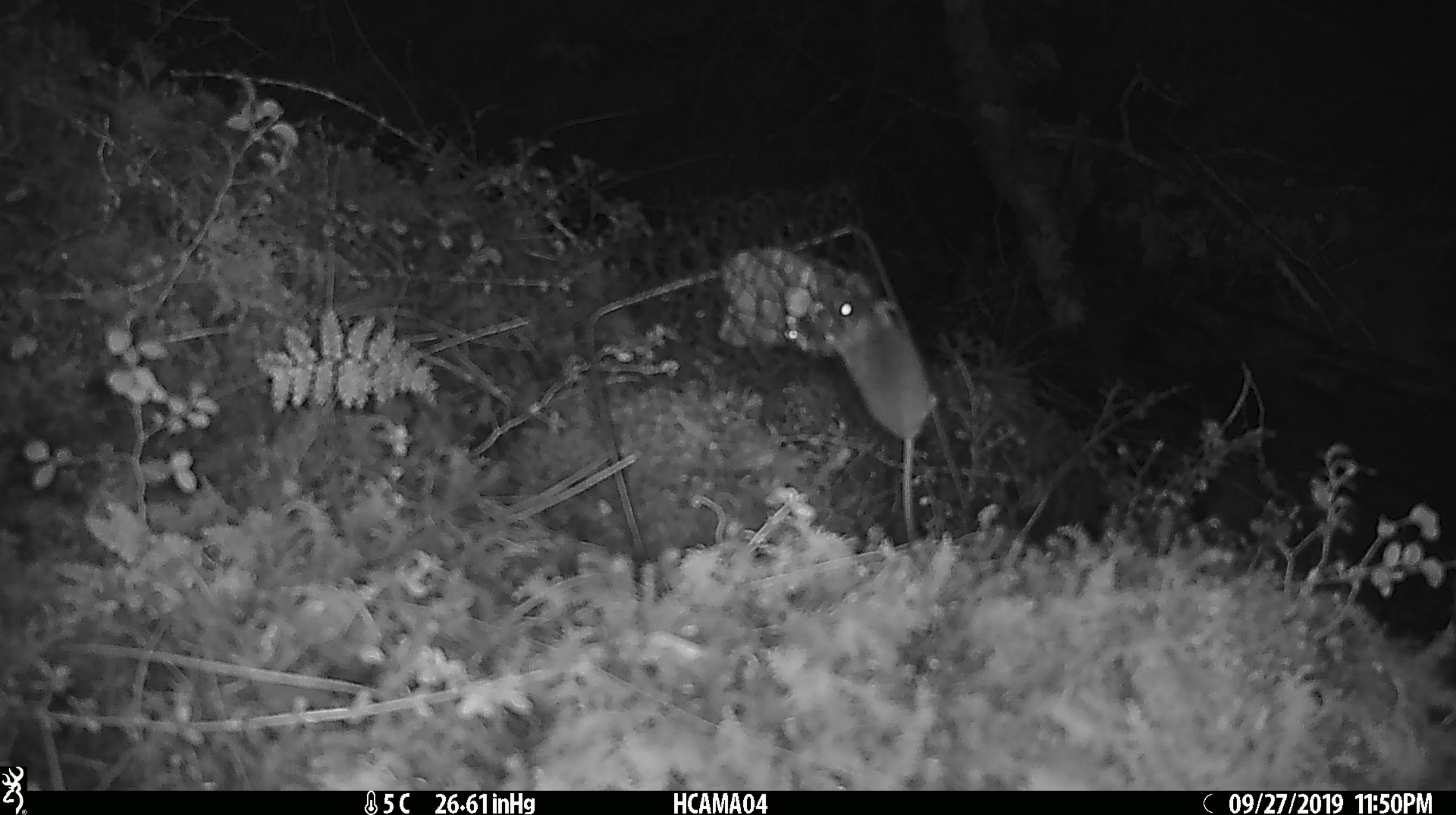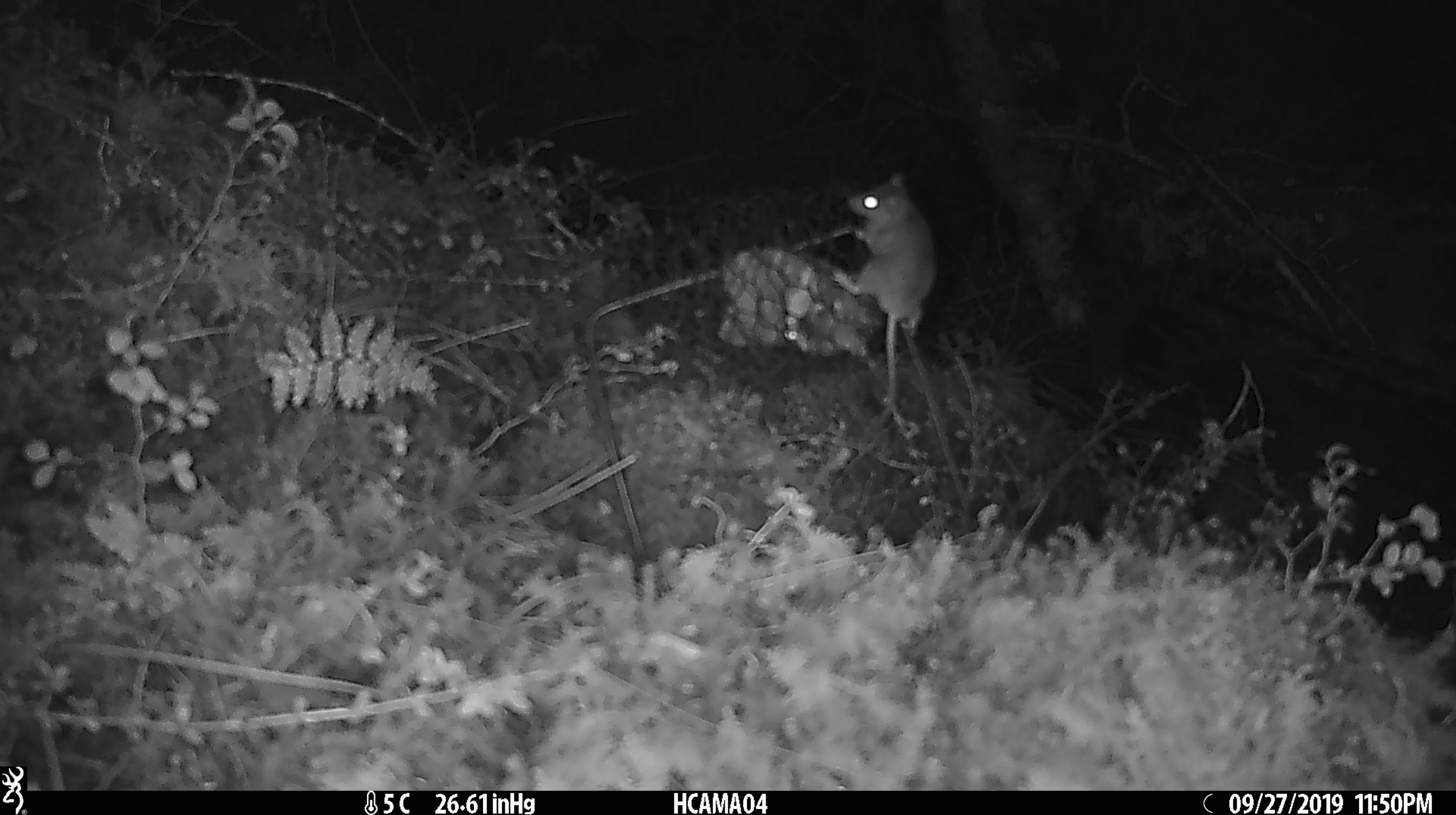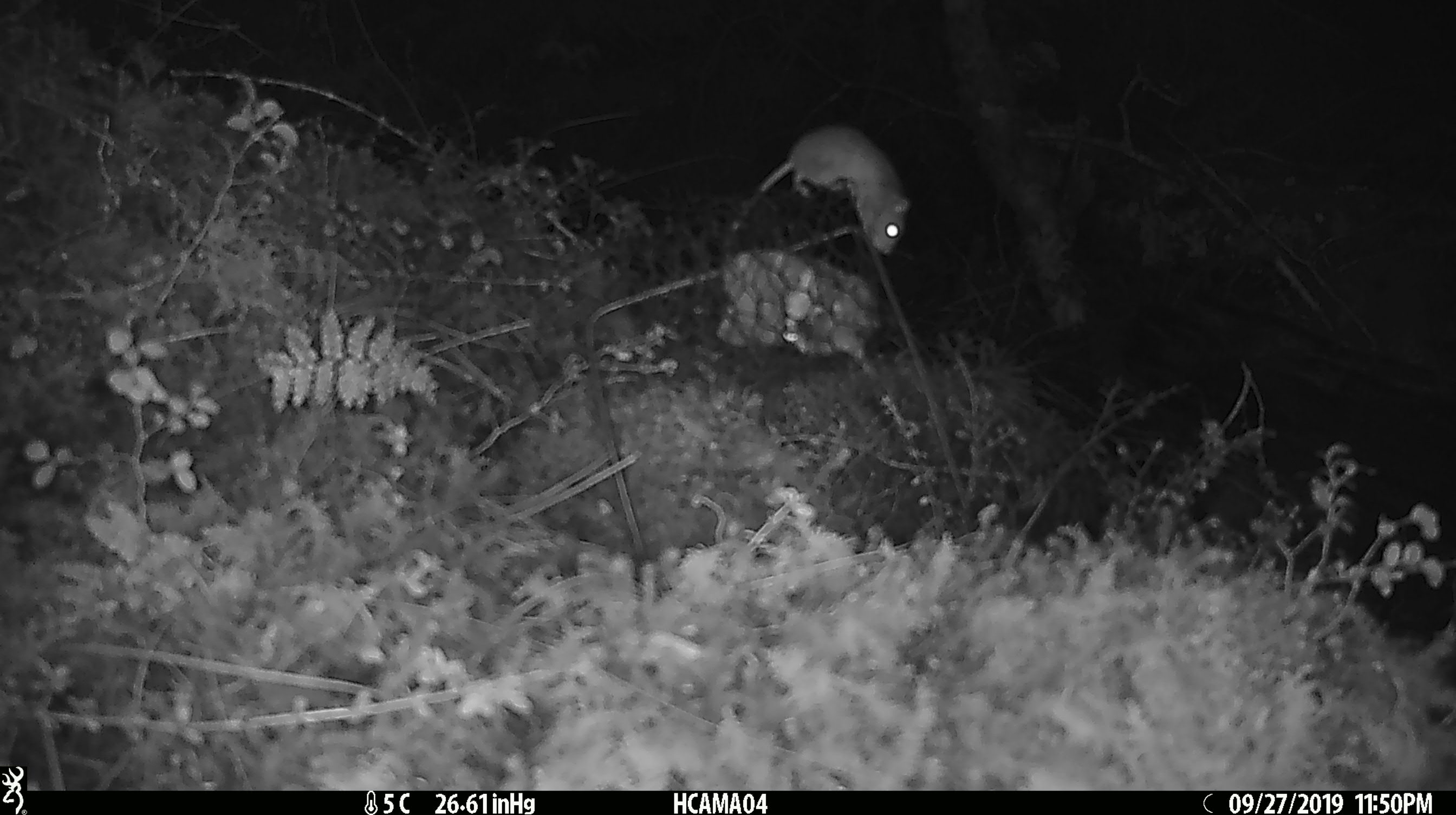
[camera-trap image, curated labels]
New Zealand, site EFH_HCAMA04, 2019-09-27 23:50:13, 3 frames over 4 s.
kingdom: Animalia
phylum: Chordata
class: Mammalia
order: Rodentia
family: Muridae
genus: Mus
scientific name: Mus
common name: mouse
Mouse (Mus).